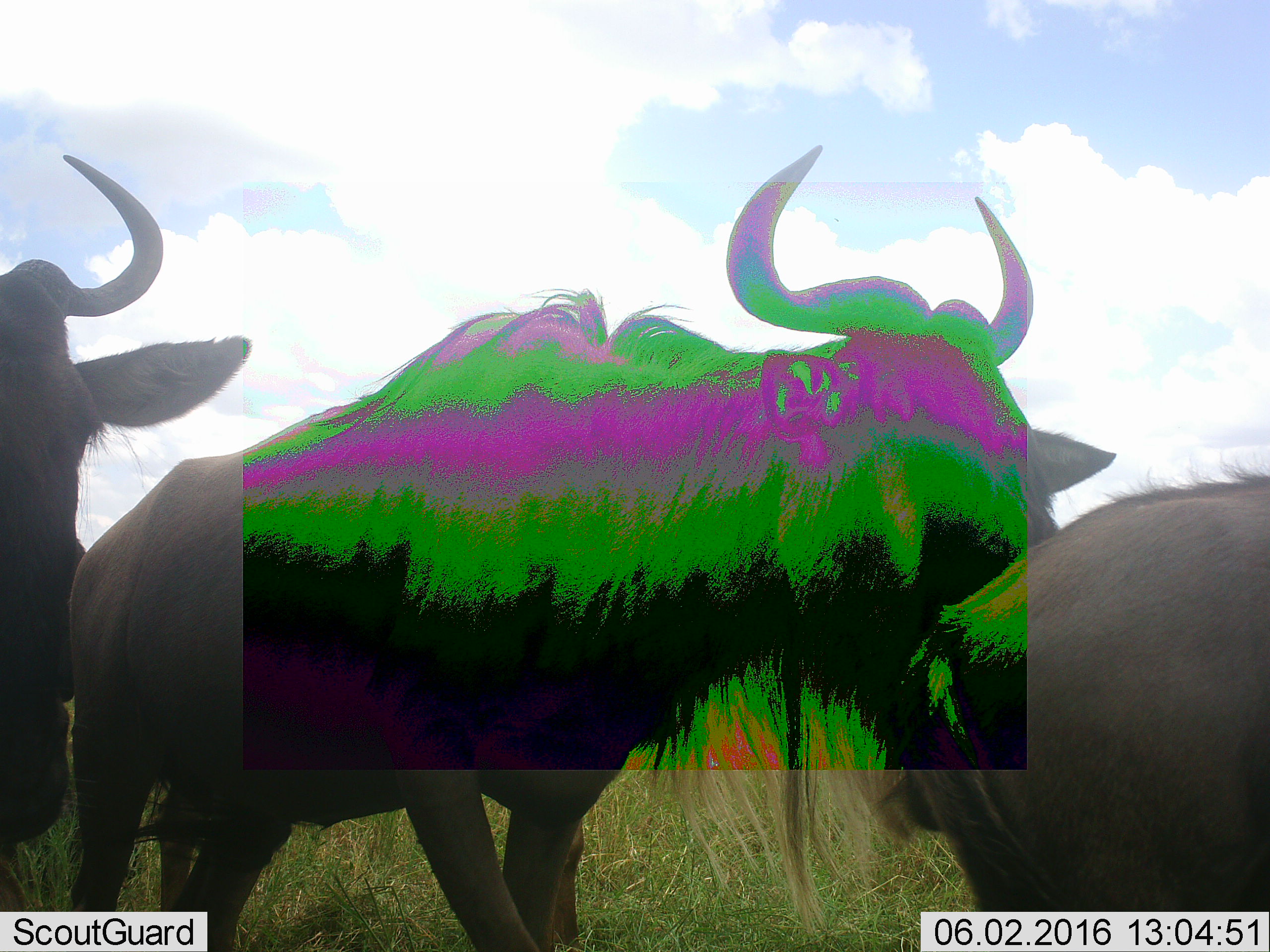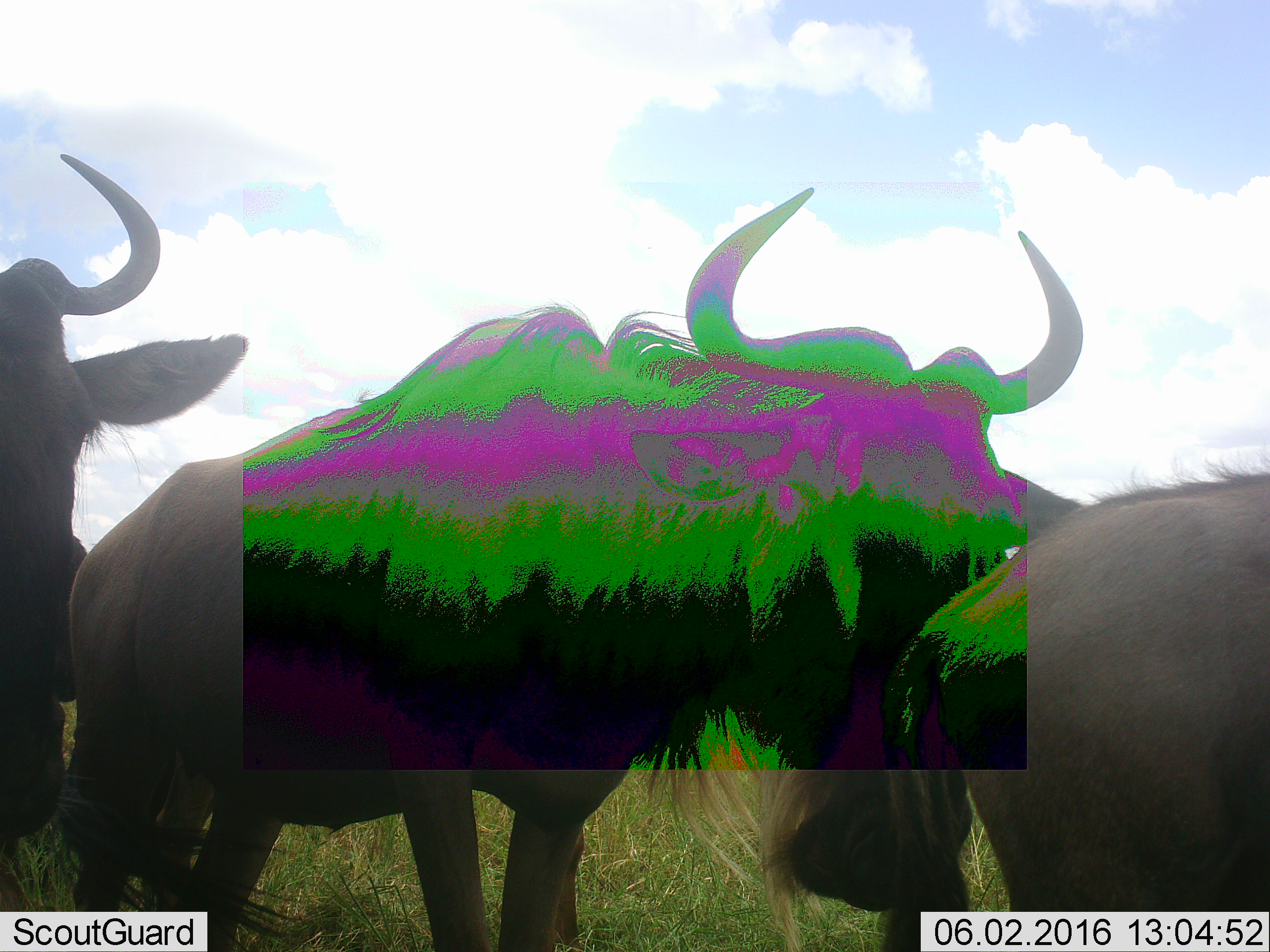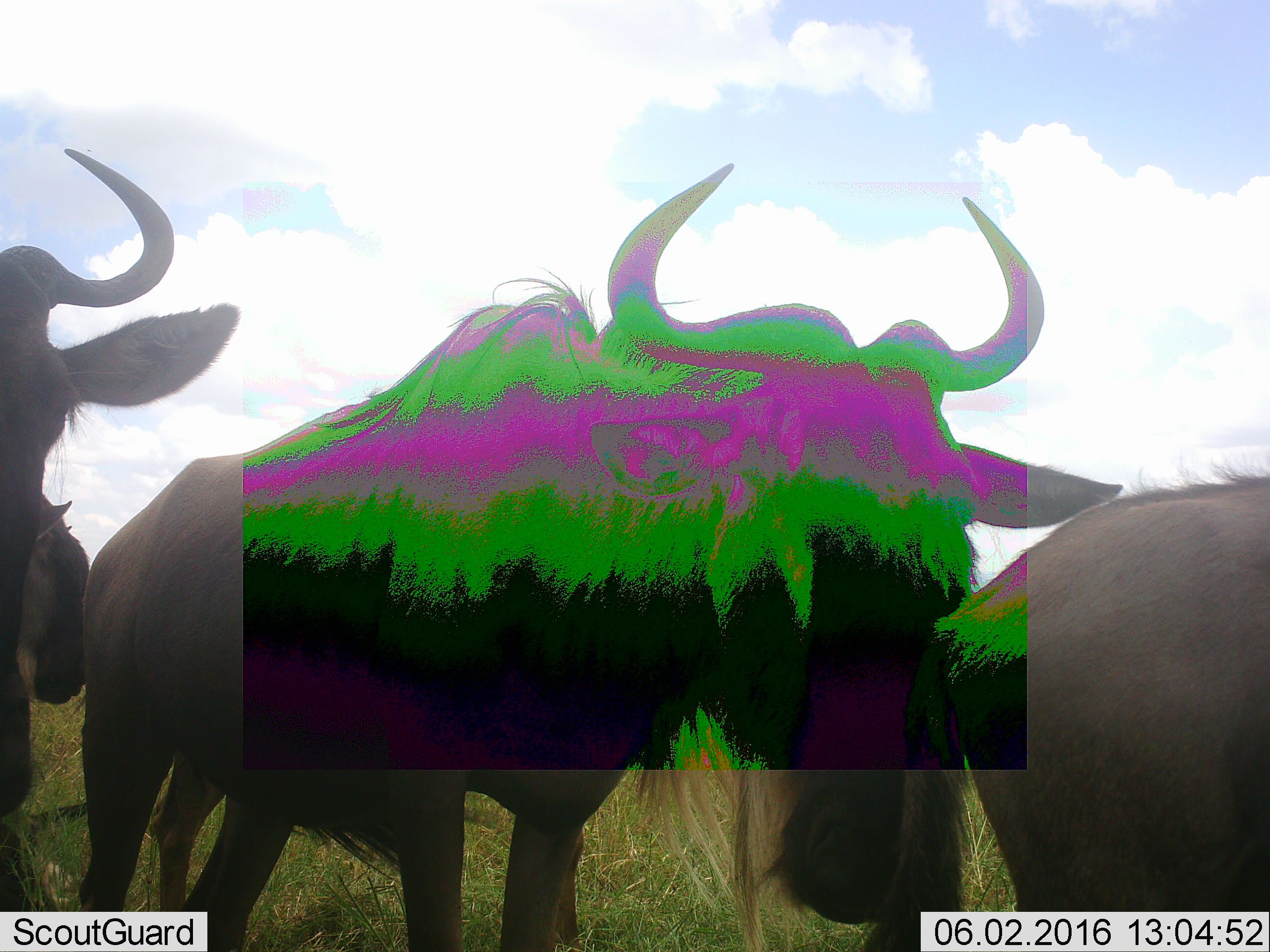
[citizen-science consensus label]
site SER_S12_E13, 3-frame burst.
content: unidentified animal